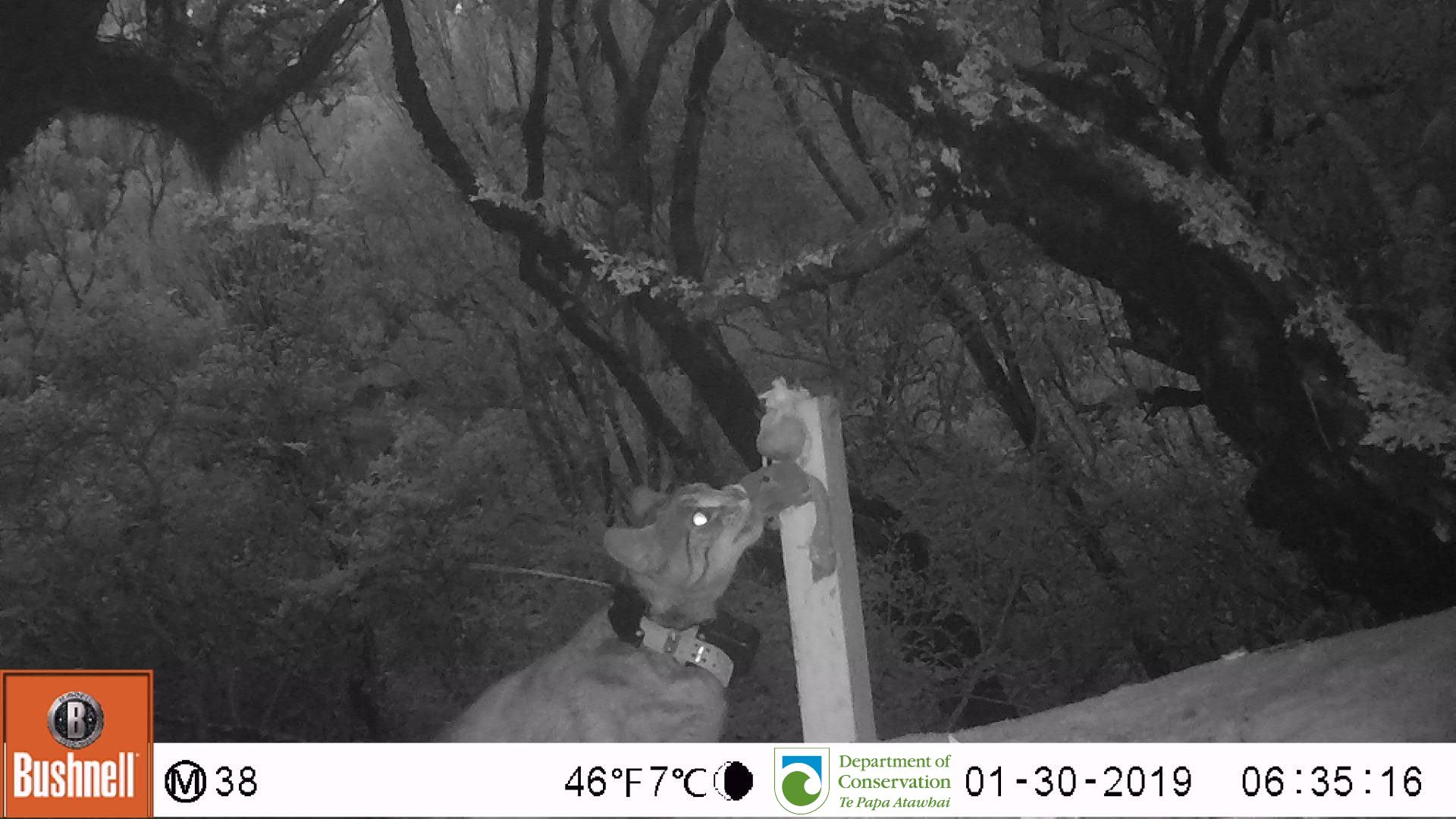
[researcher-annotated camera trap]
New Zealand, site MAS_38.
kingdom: Animalia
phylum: Chordata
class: Mammalia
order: Carnivora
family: Felidae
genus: Felis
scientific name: Felis catus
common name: domestic cat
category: cat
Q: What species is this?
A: Cat (domestic cat) (Felis catus).